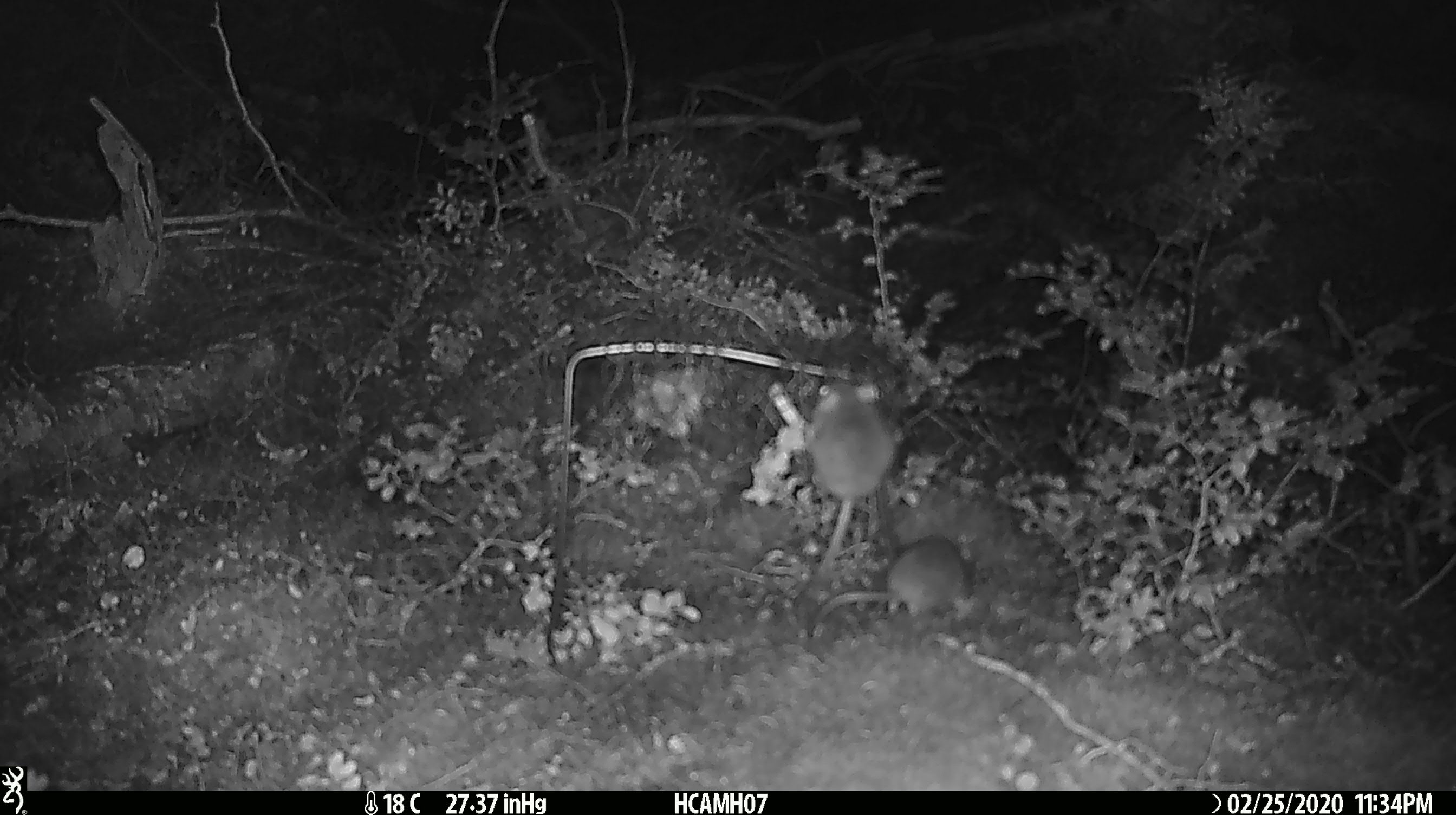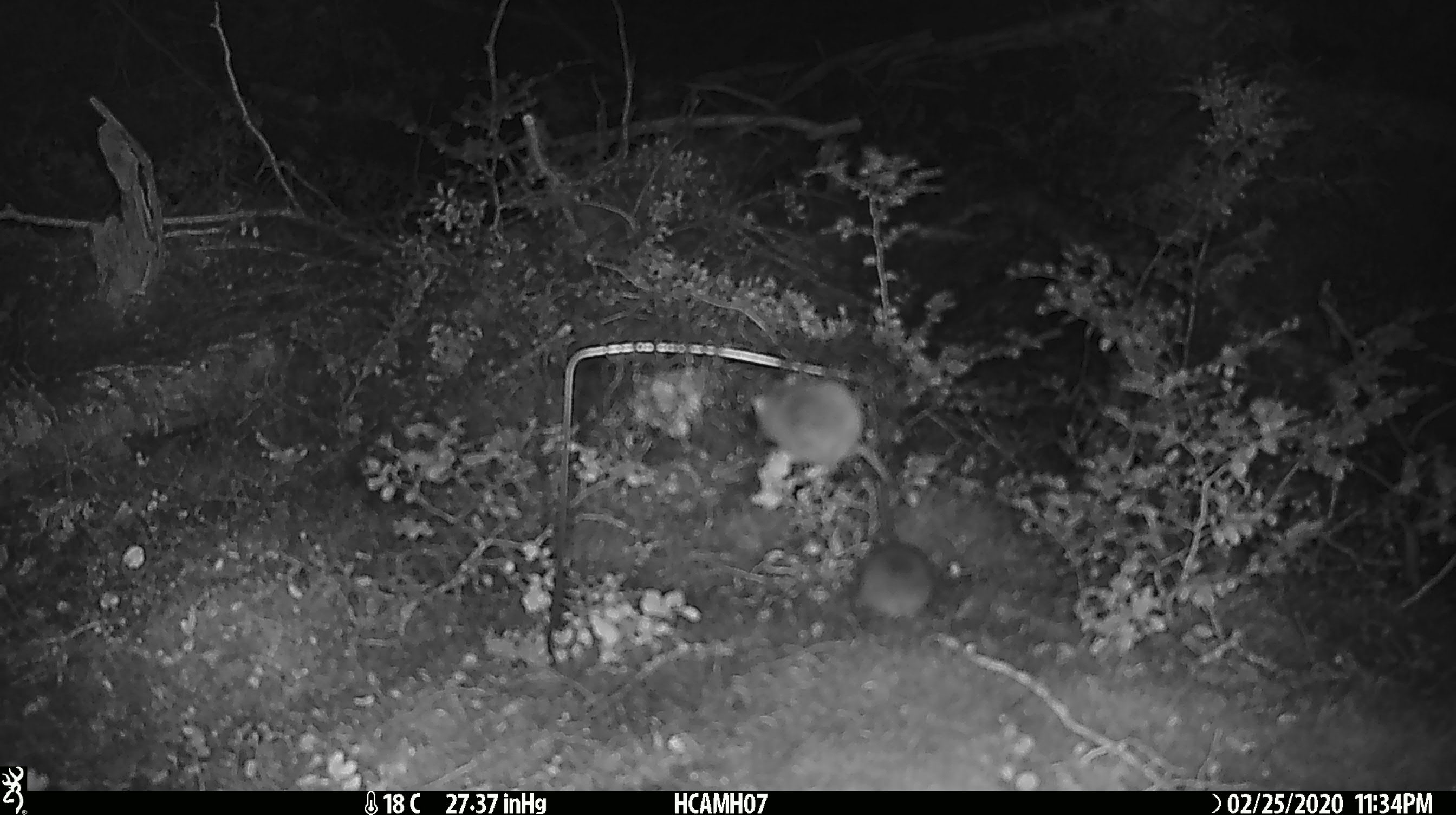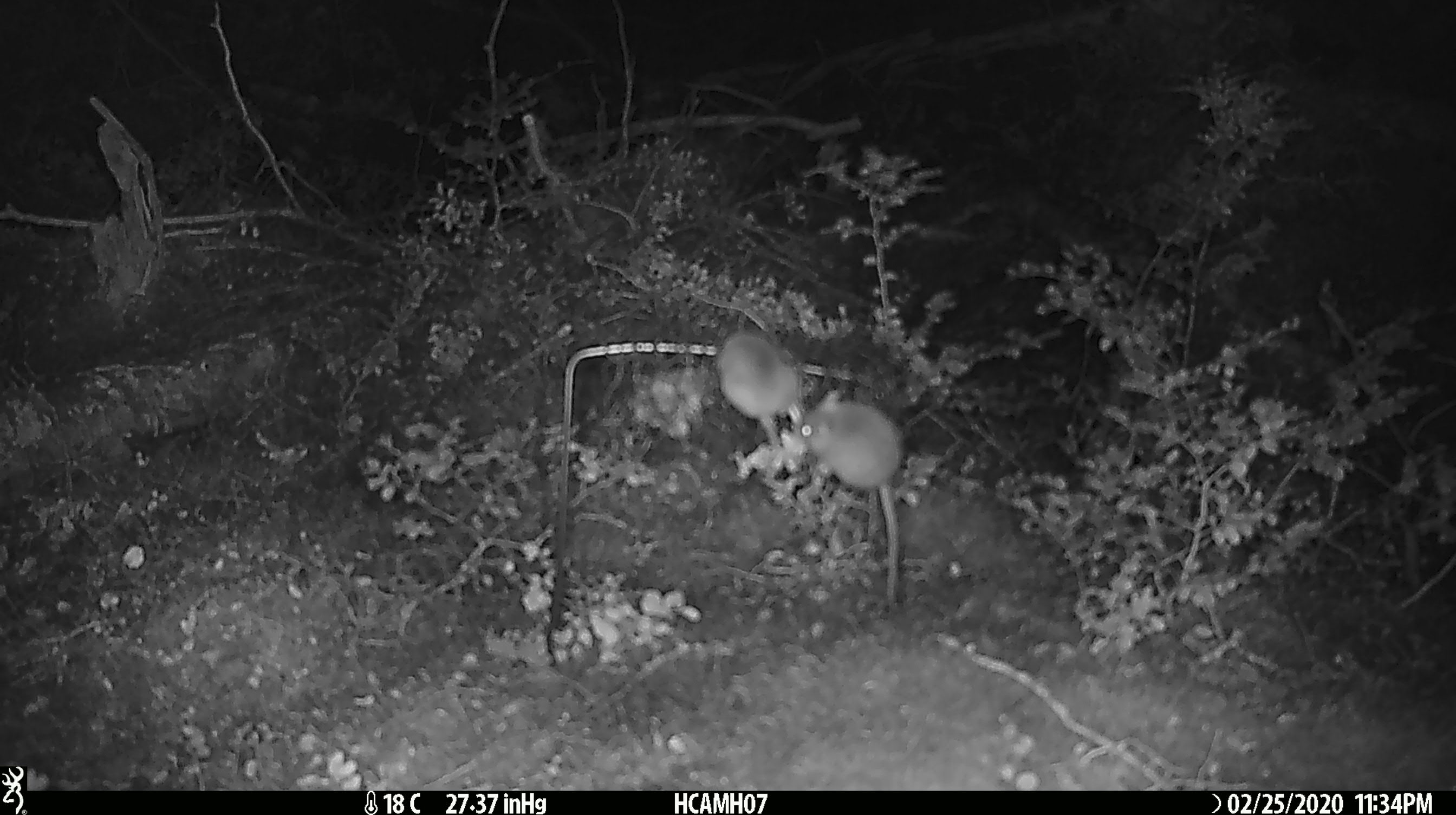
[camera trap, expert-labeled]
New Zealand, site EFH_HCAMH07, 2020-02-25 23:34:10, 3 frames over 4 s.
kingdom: Animalia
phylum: Chordata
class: Mammalia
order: Rodentia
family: Muridae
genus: Mus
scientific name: Mus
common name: mouse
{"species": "mouse (Mus)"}